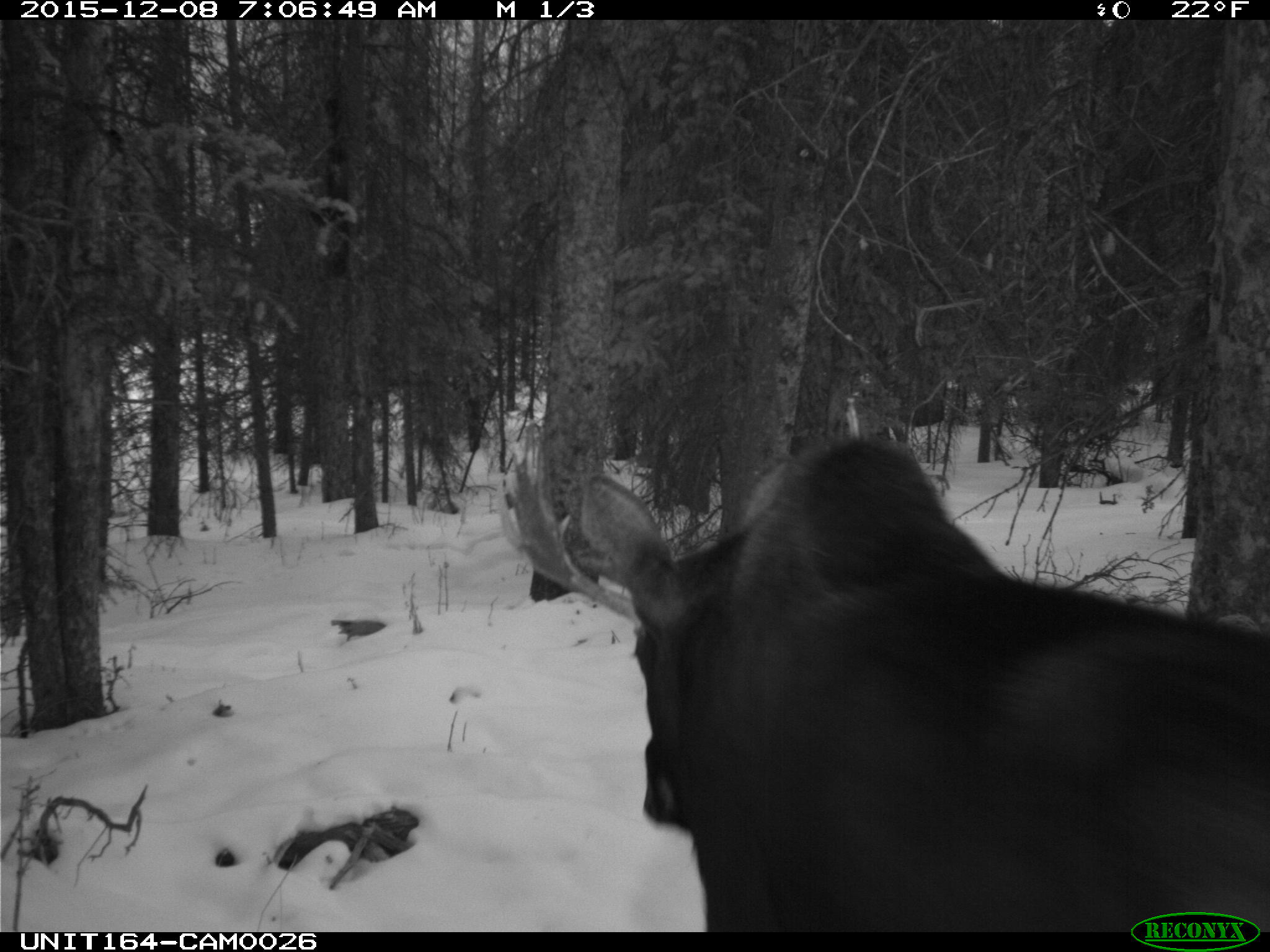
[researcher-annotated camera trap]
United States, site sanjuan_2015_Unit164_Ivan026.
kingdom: Animalia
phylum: Chordata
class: Mammalia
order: Artiodactyla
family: Cervidae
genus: Alces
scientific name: Alces alces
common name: moose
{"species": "Alces alces (moose)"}